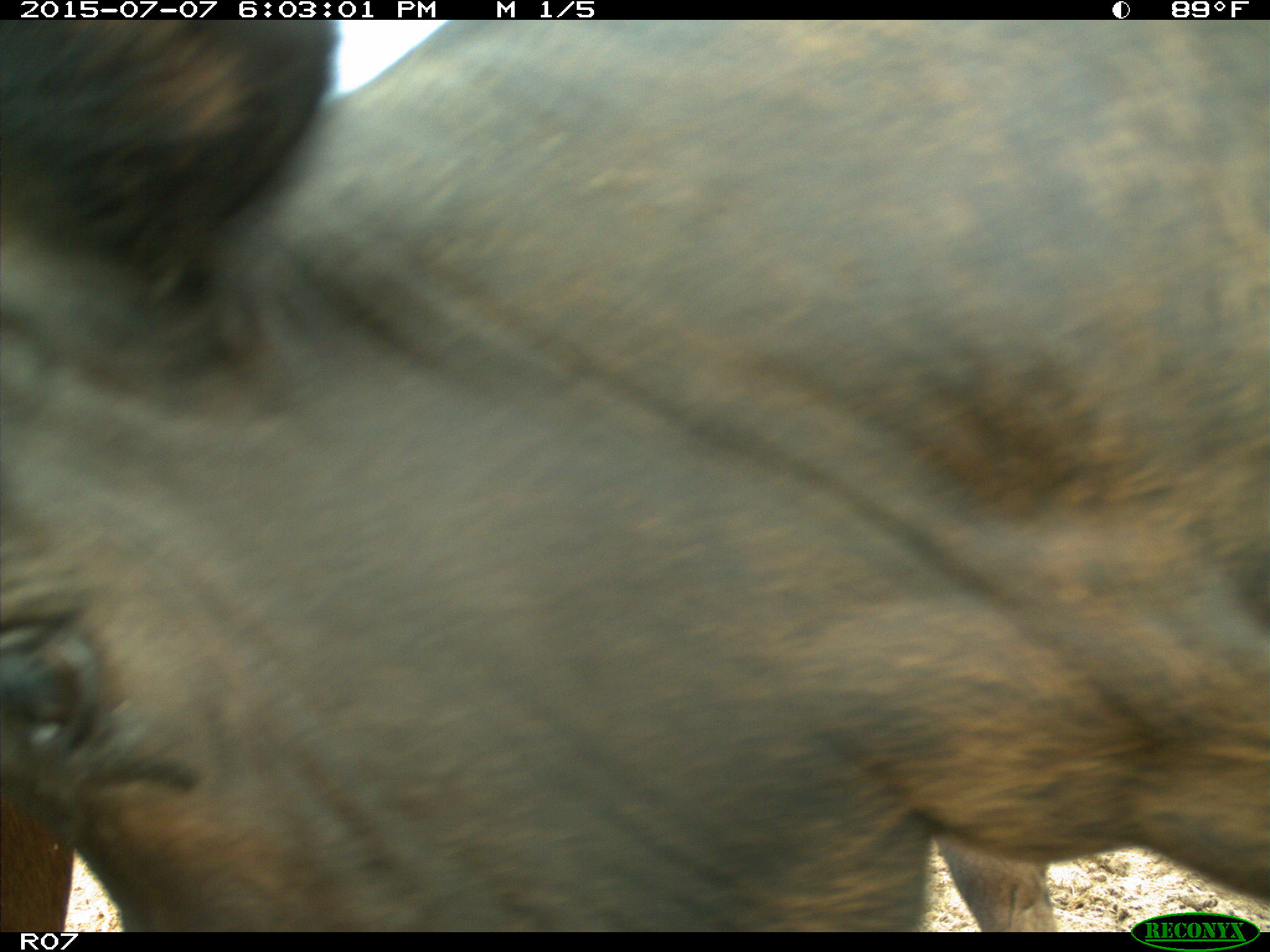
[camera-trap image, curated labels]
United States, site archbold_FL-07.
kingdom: Animalia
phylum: Chordata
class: Mammalia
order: Artiodactyla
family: Bovidae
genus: Bos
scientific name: Bos taurus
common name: domestic cow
Bos taurus (domestic cow).